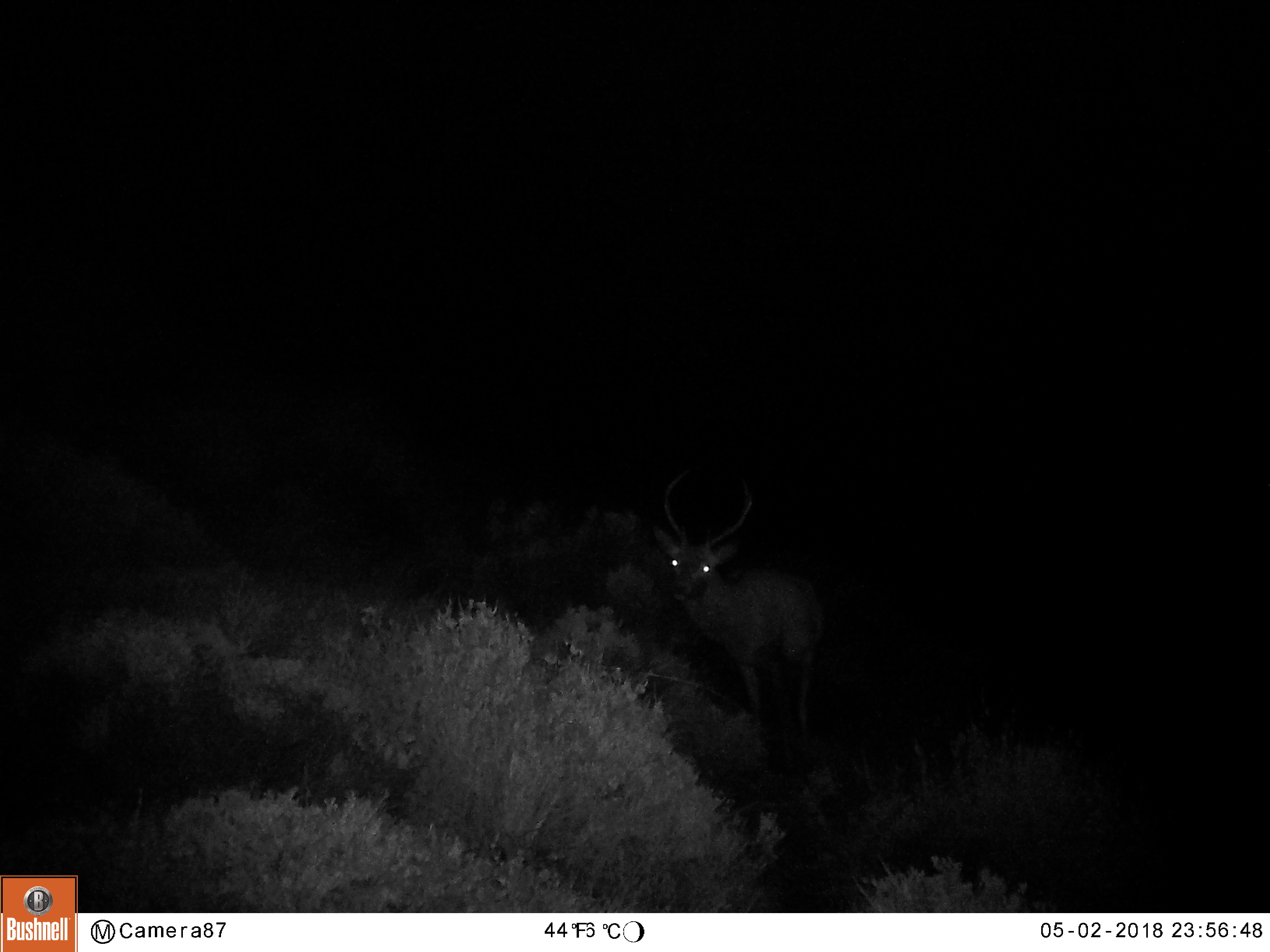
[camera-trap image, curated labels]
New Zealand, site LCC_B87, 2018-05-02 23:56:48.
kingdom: Animalia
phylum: Chordata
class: Mammalia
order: Artiodactyla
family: Cervidae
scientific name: Cervidae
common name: deer